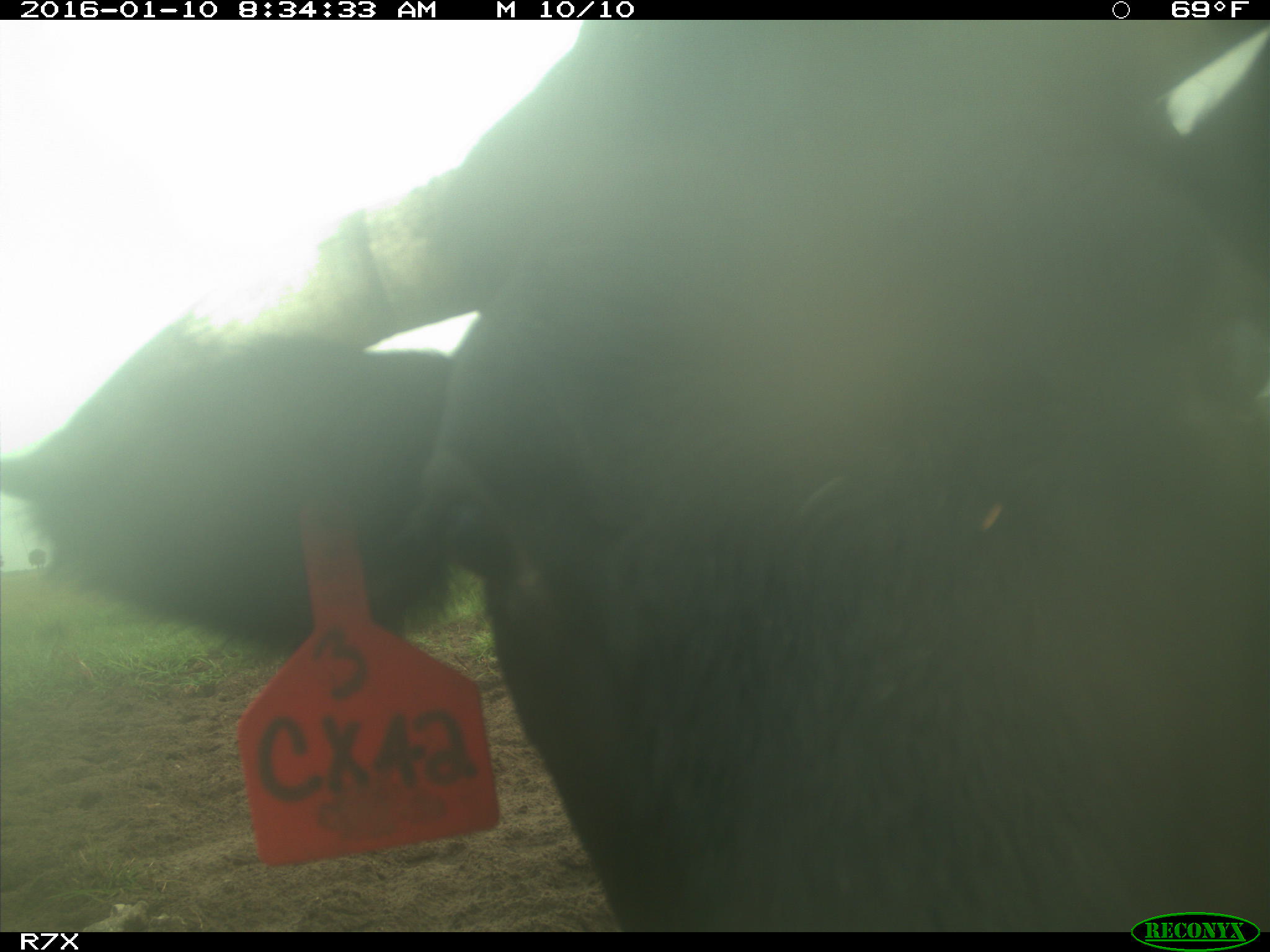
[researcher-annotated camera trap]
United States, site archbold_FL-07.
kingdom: Animalia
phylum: Chordata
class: Mammalia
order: Artiodactyla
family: Bovidae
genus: Bos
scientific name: Bos taurus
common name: domestic cow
Bos taurus (domestic cow).